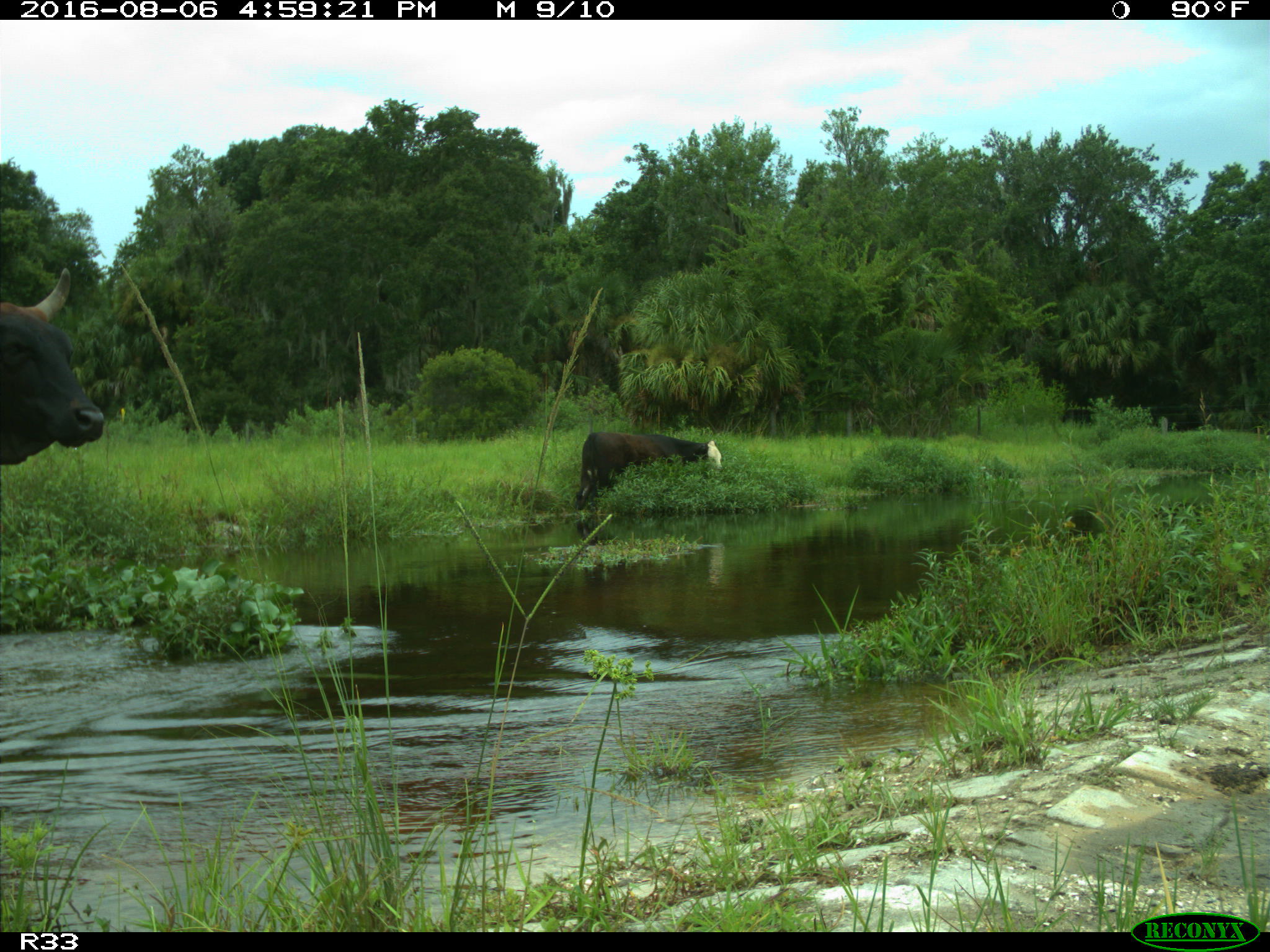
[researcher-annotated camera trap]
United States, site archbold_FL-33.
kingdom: Animalia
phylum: Chordata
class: Mammalia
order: Artiodactyla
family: Bovidae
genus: Bos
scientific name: Bos taurus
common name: domestic cow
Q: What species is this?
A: Bos taurus (domestic cow).